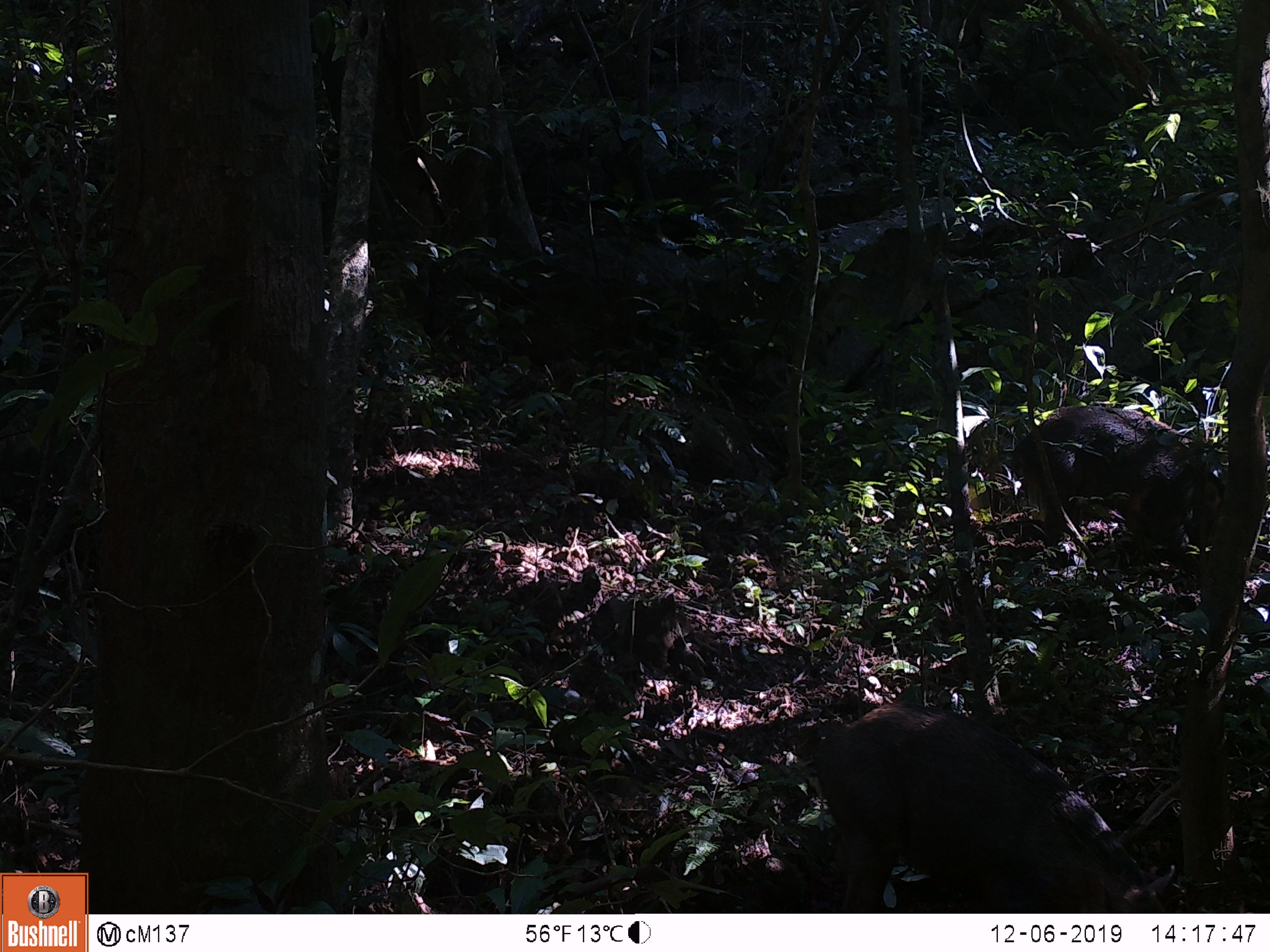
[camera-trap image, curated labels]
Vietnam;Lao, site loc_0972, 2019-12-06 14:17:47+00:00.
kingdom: Animalia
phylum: Chordata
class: Mammalia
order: Artiodactyla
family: Suidae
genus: Sus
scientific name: Sus scrofa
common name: eurasian wild pig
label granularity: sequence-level